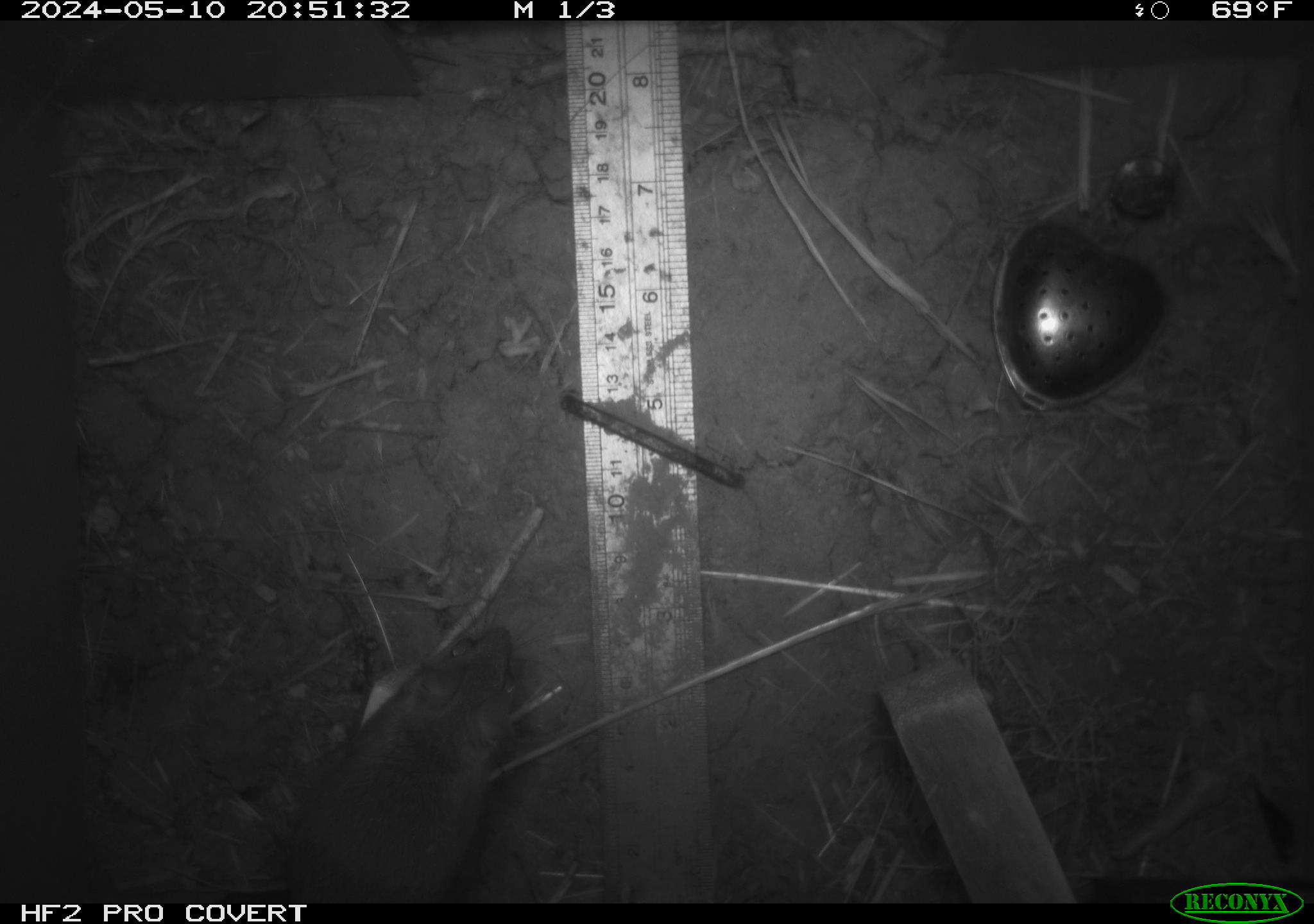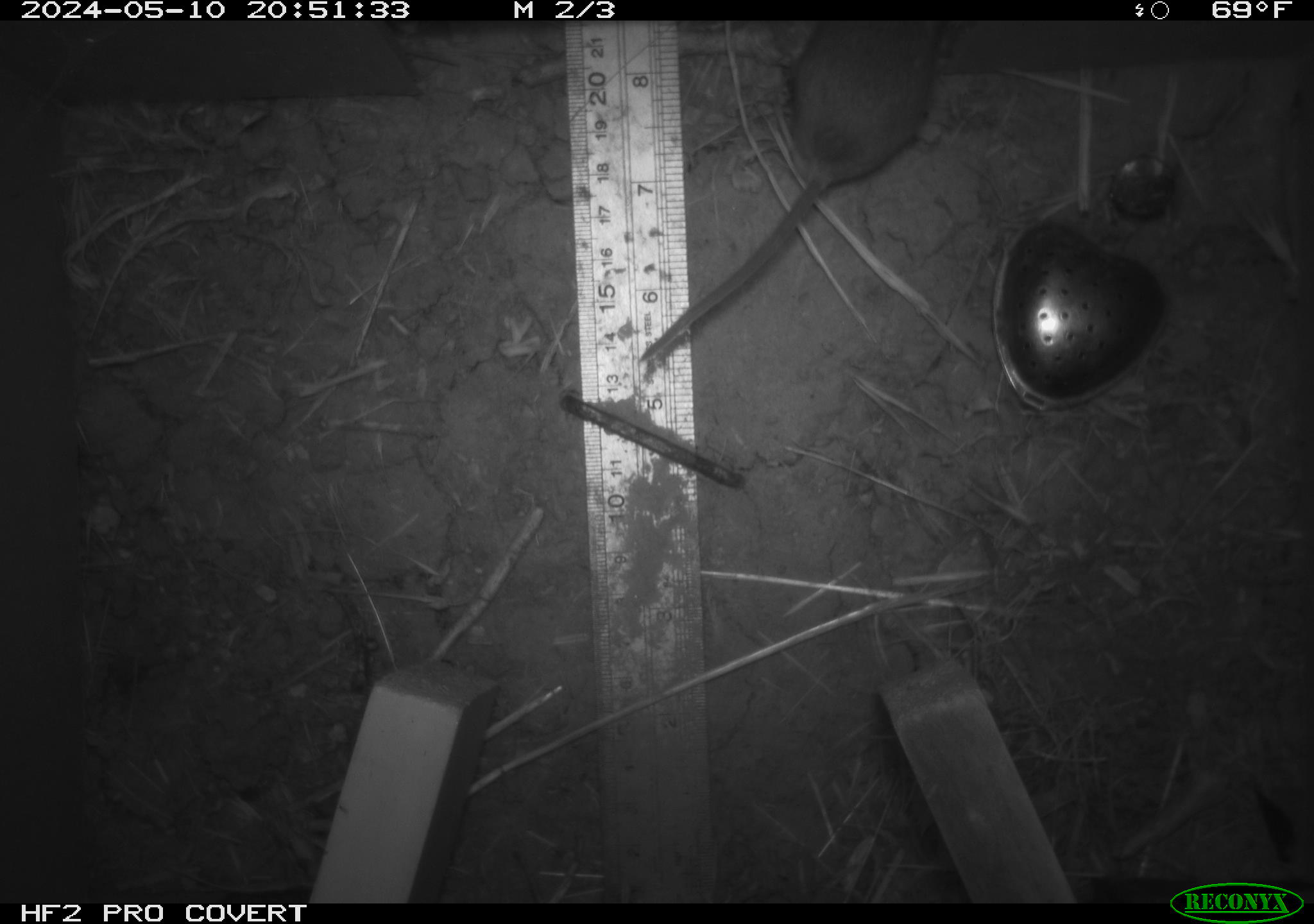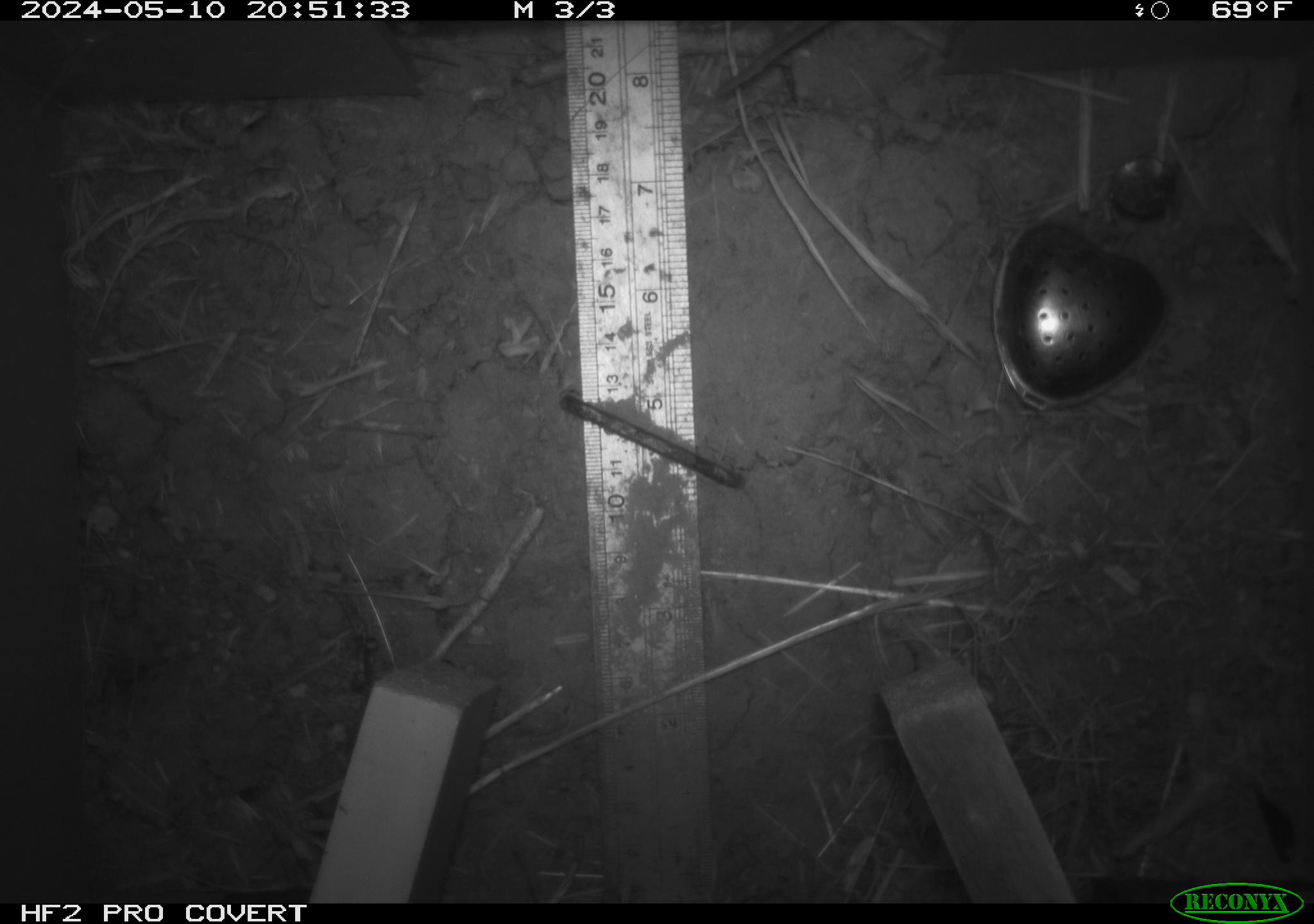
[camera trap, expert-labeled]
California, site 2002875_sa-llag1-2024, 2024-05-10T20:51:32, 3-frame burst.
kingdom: Animalia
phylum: Chordata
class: Mammalia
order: Rodentia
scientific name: Rodentia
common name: mouse species